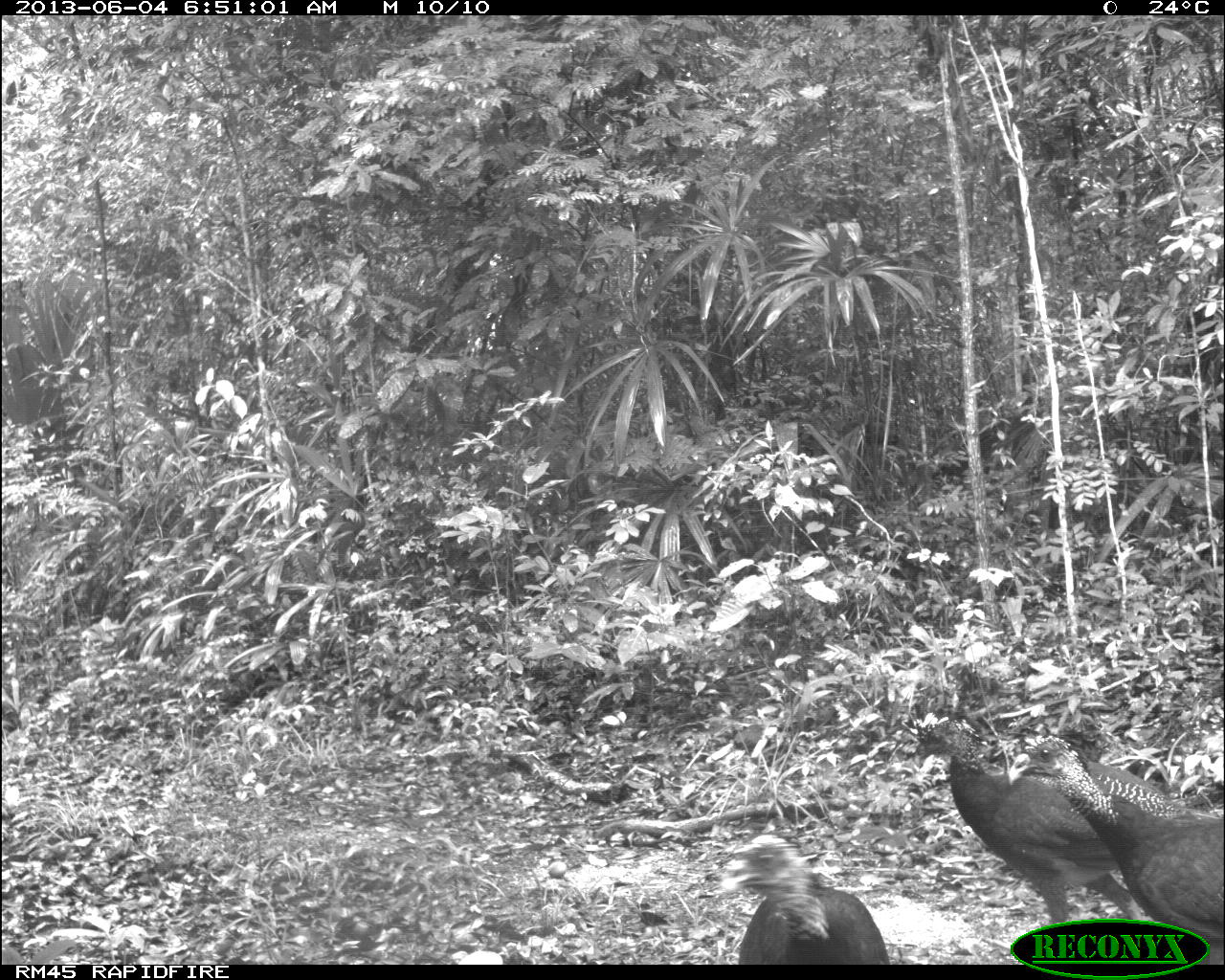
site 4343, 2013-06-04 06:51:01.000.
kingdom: Animalia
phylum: Chordata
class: Aves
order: Galliformes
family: Cracidae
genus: Crax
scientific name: Crax rubra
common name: great curassow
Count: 4.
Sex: female.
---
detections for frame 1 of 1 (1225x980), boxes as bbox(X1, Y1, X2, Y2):
crax rubra: bbox(903, 705, 1225, 963); bbox(1008, 728, 1225, 964); bbox(717, 830, 889, 963)